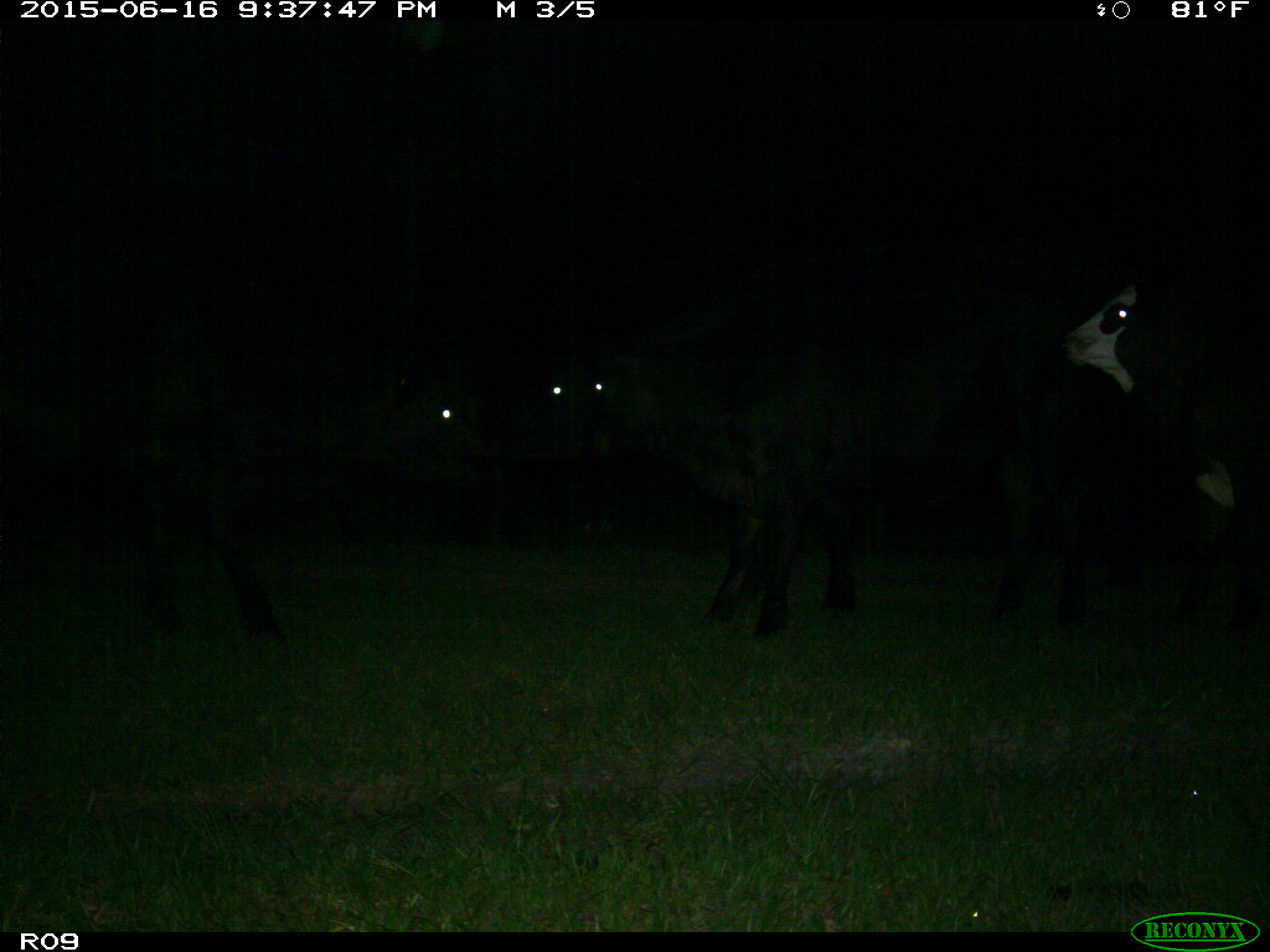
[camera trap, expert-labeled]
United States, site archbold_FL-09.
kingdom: Animalia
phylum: Chordata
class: Mammalia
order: Artiodactyla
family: Bovidae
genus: Bos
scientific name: Bos taurus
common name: domestic cow